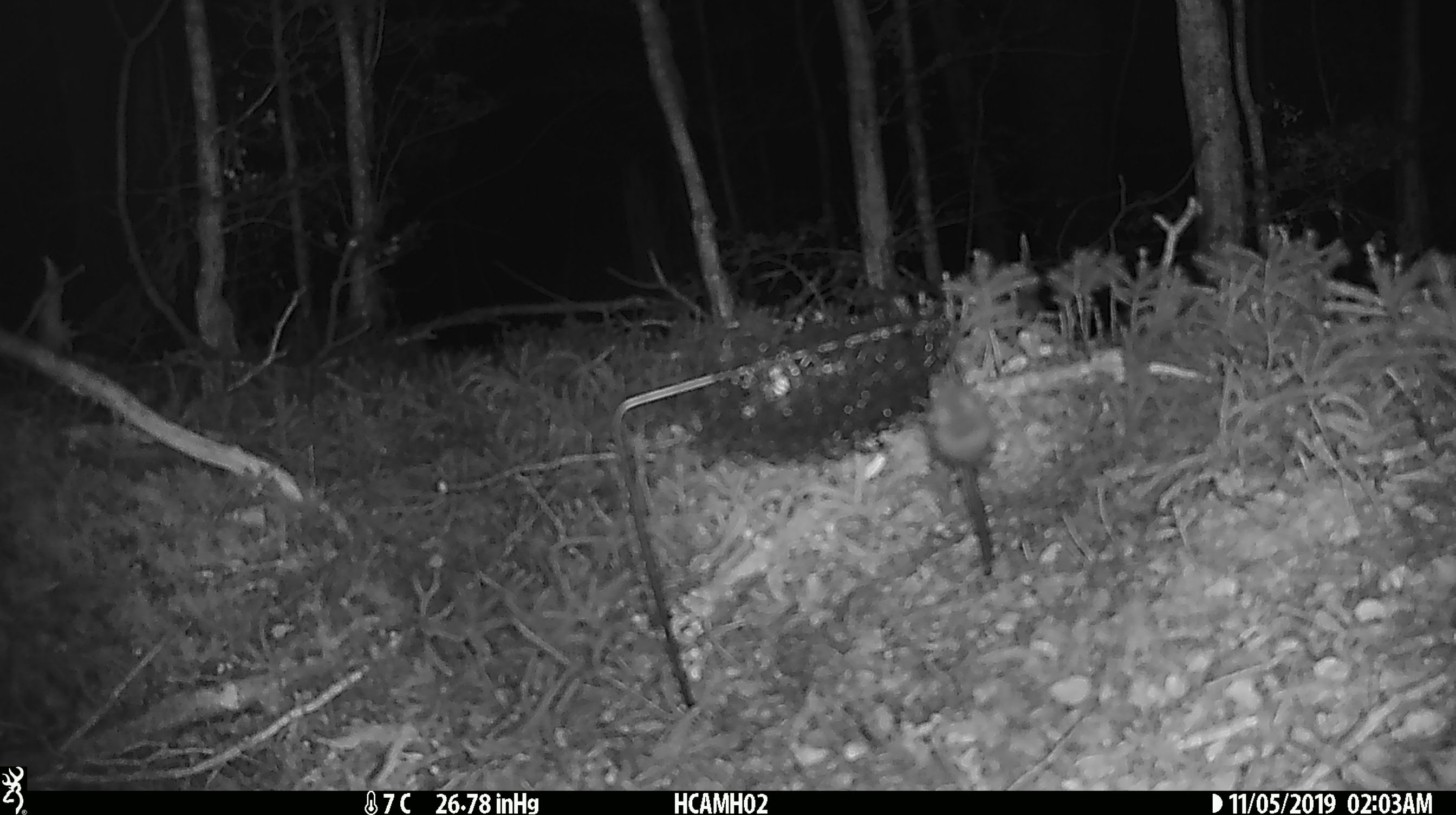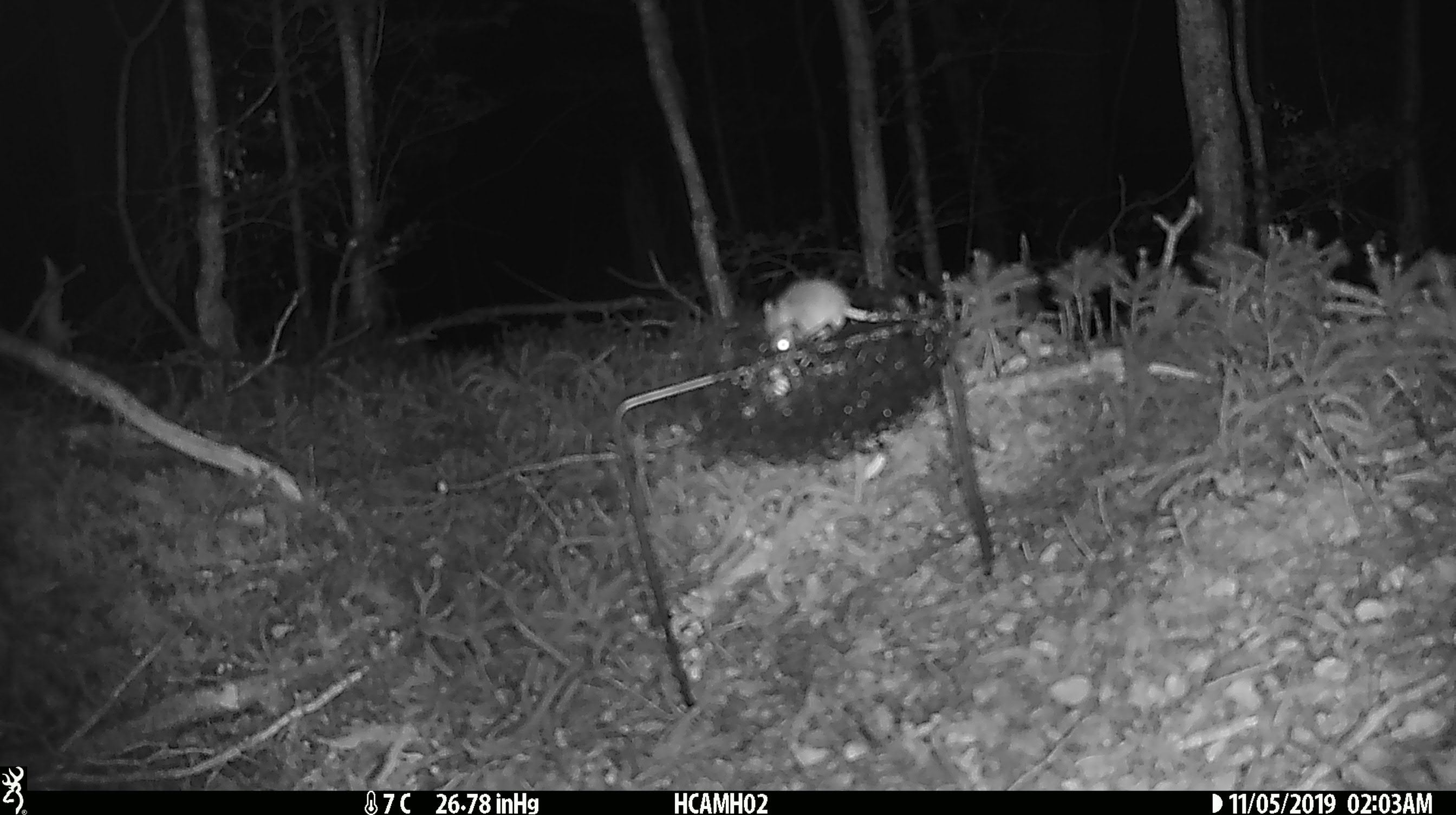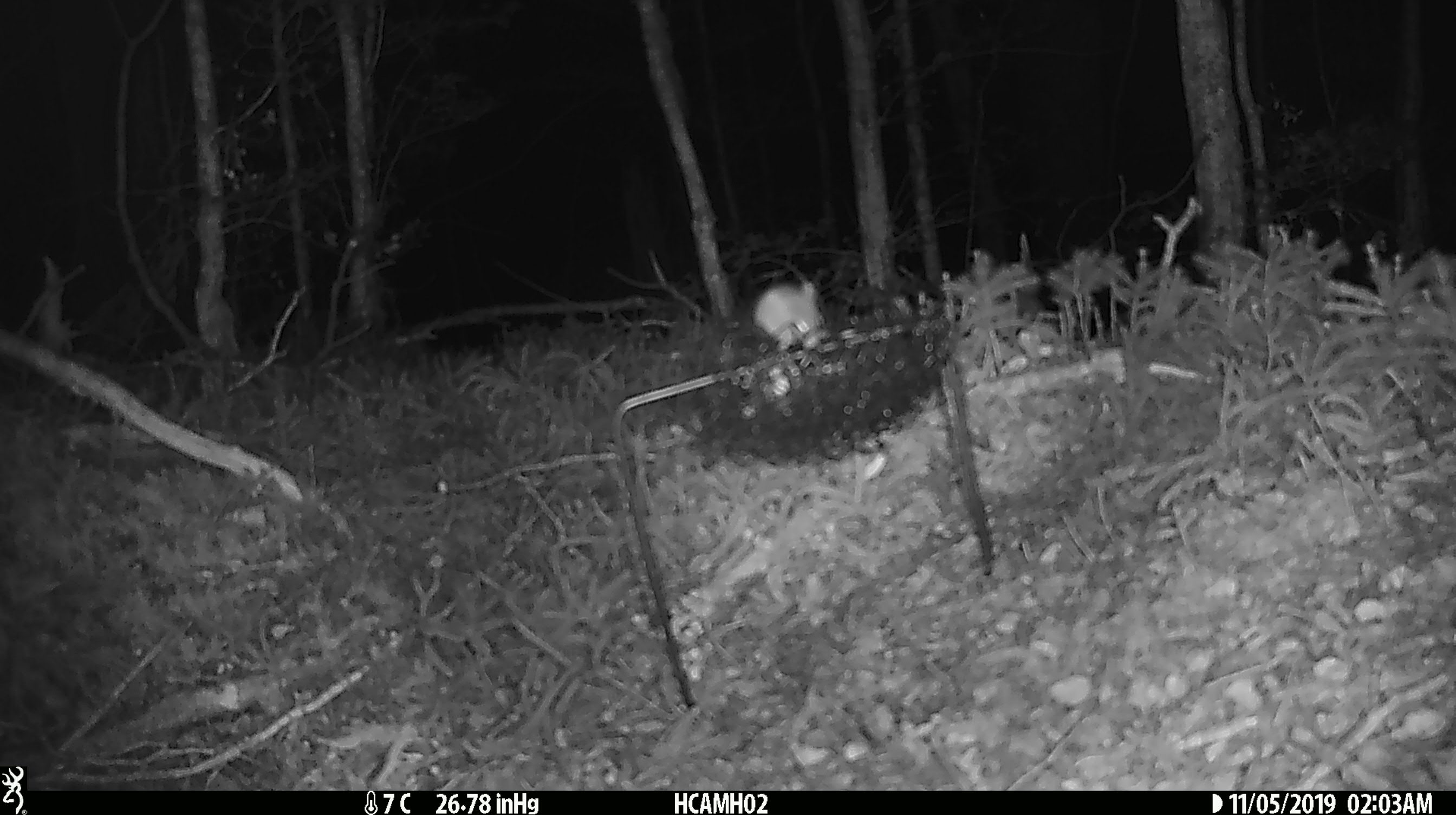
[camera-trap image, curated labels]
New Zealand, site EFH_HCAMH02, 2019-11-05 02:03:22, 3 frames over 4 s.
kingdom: Animalia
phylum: Chordata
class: Mammalia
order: Rodentia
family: Muridae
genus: Mus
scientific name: Mus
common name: mouse